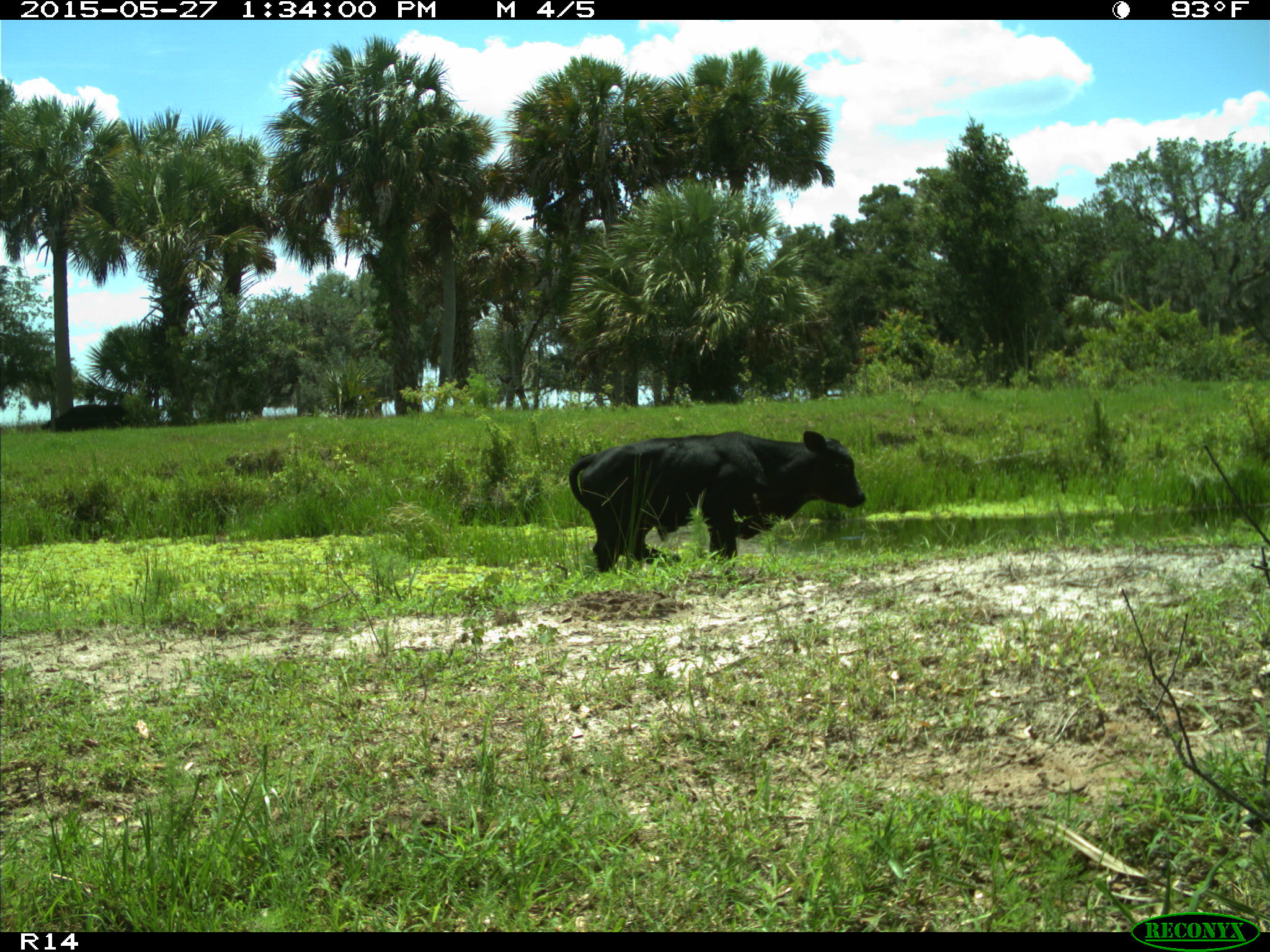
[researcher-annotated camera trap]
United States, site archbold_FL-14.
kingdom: Animalia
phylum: Chordata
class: Mammalia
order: Artiodactyla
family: Bovidae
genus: Bos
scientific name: Bos taurus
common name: domestic cow